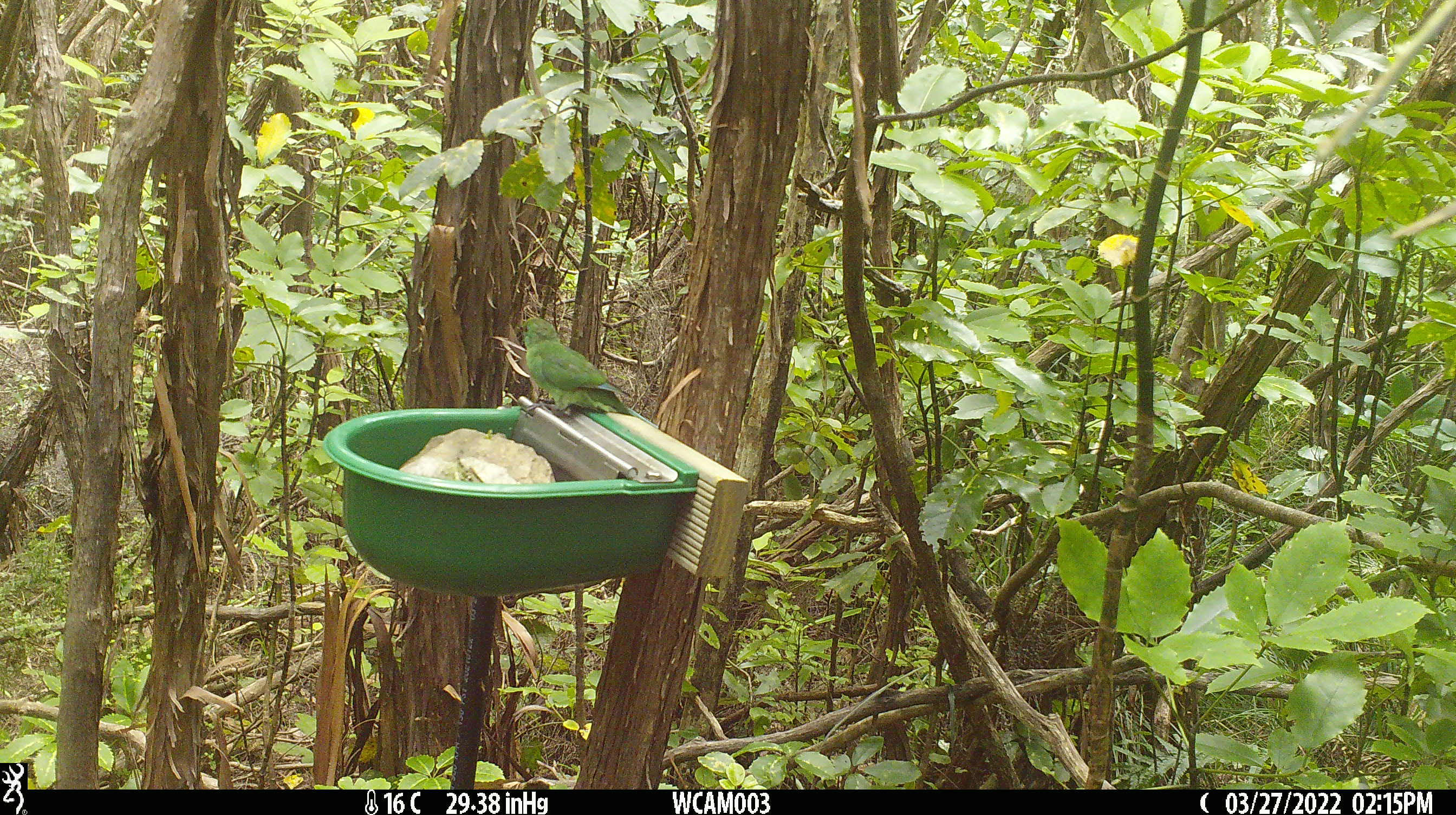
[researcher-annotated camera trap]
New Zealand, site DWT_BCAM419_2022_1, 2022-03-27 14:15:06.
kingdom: Animalia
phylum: Chordata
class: Aves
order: Psittaciformes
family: Psittaculidae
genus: Cyanoramphus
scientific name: Cyanoramphus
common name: parakeet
Parakeet (Cyanoramphus).